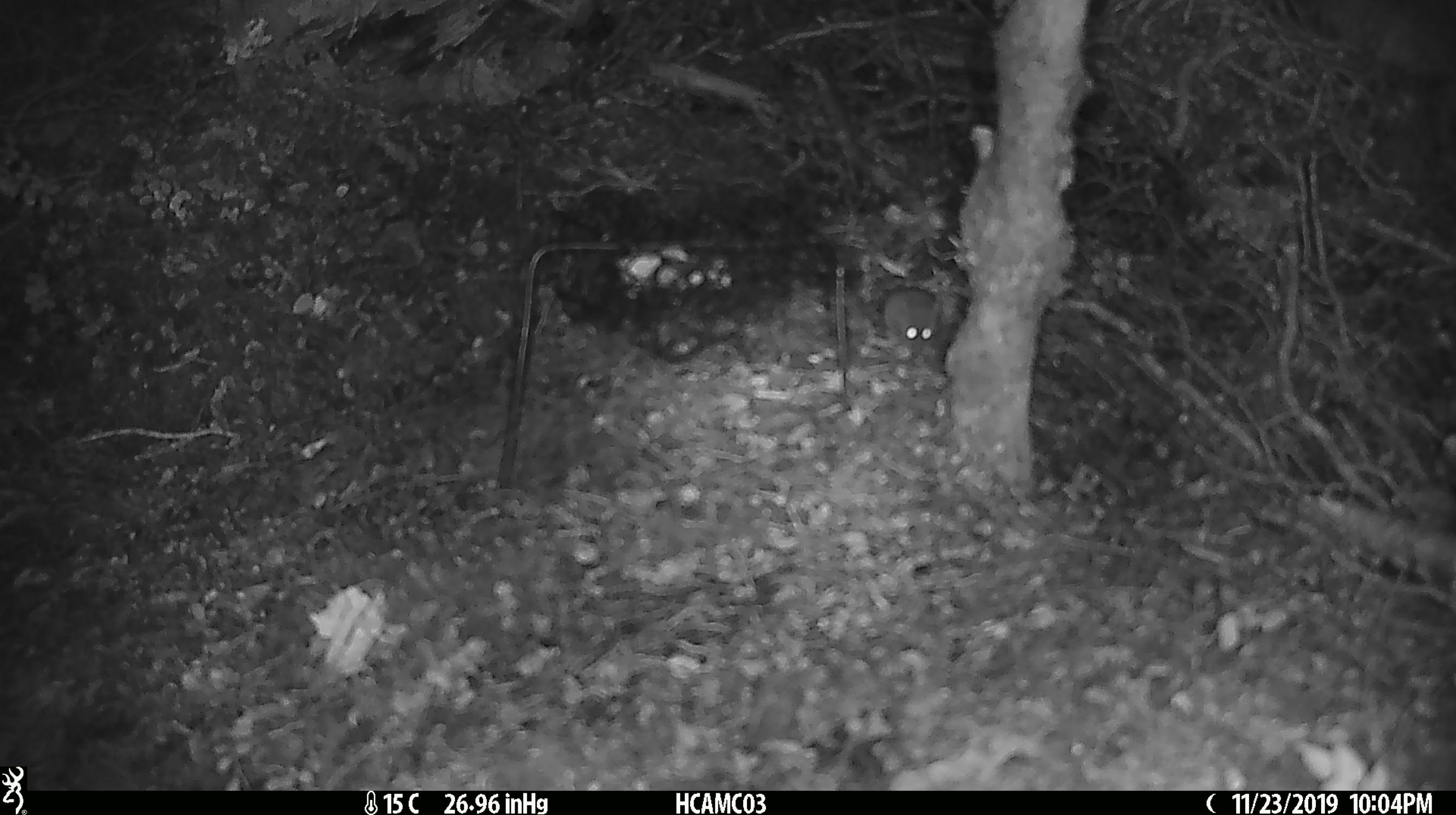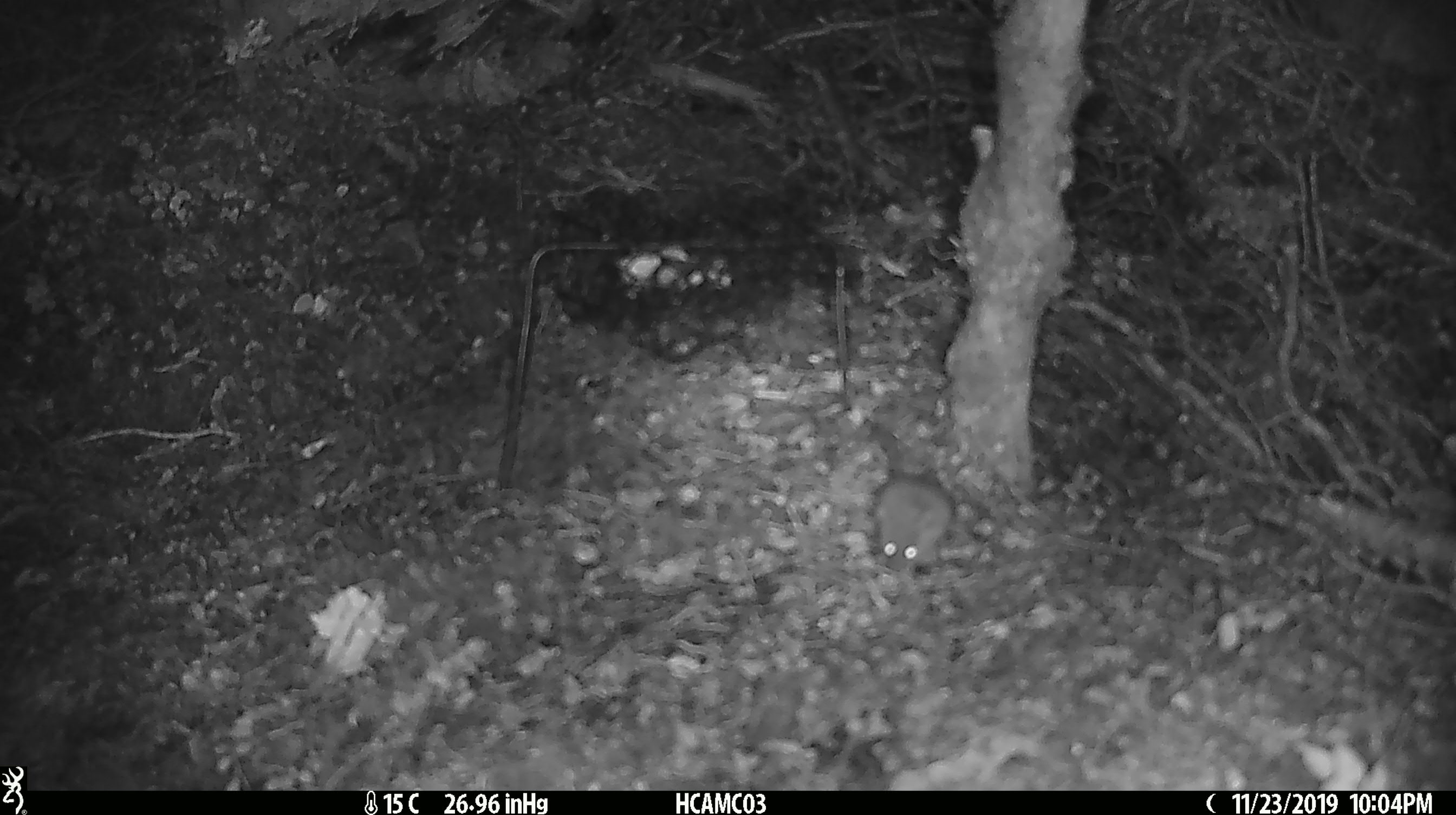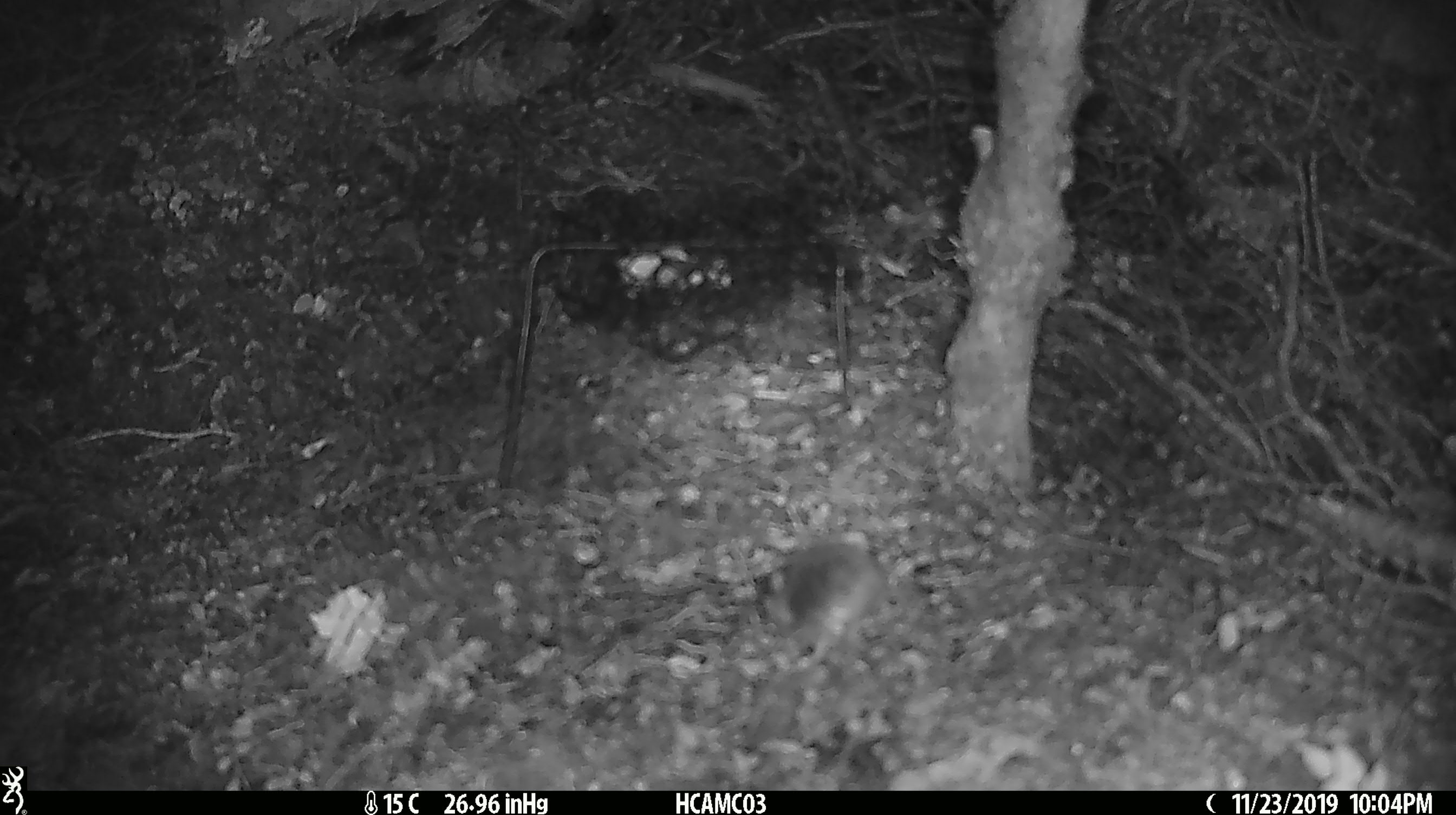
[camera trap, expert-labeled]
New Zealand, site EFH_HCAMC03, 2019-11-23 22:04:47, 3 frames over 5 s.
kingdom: Animalia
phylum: Chordata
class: Mammalia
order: Rodentia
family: Muridae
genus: Mus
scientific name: Mus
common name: mouse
Mouse (Mus).